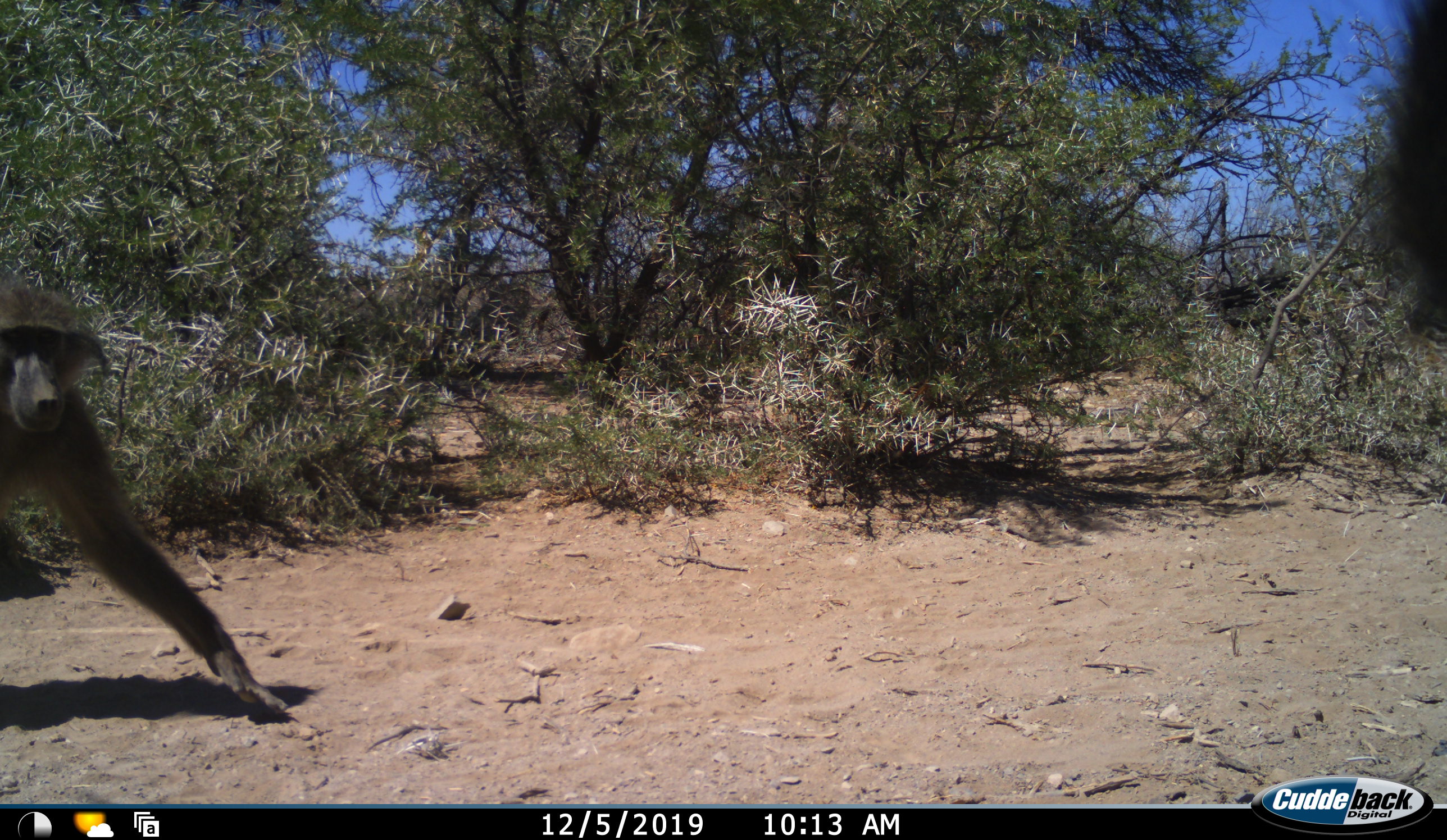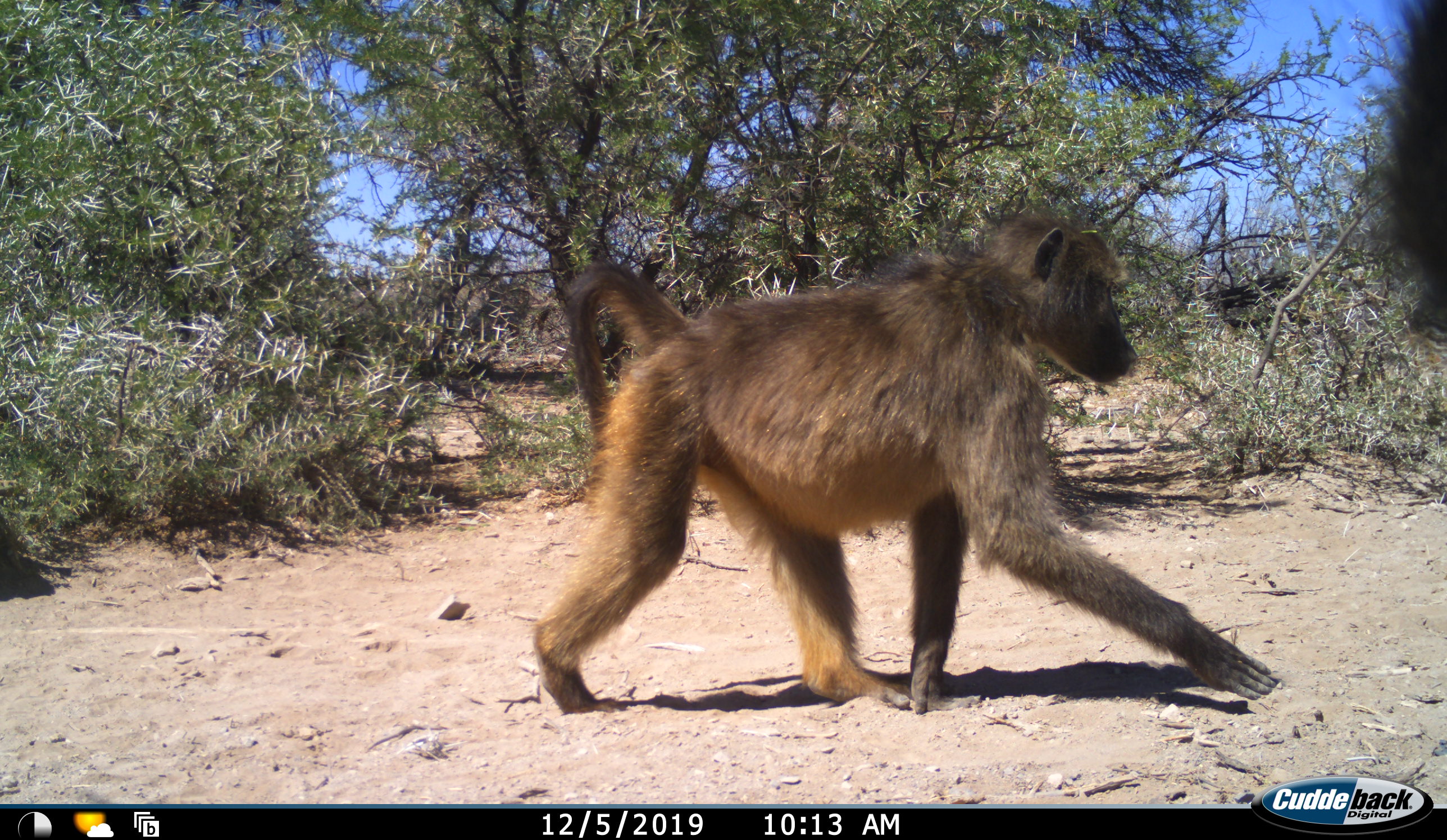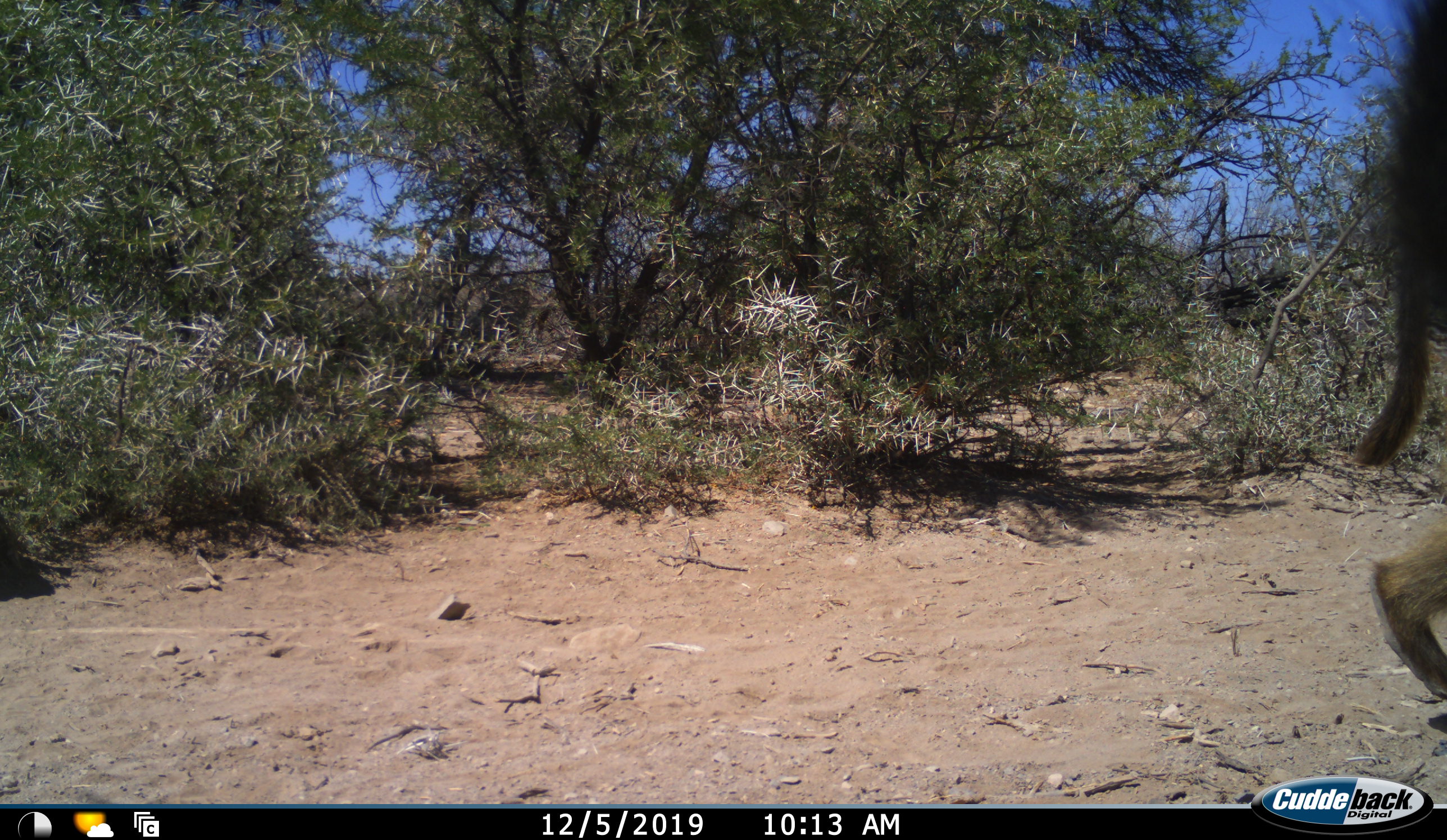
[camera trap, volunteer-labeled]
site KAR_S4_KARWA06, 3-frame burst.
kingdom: Animalia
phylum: Chordata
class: Mammalia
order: Primates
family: Cercopithecidae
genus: Papio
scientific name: Papio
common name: baboon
Baboon (Papio), count 1. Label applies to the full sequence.